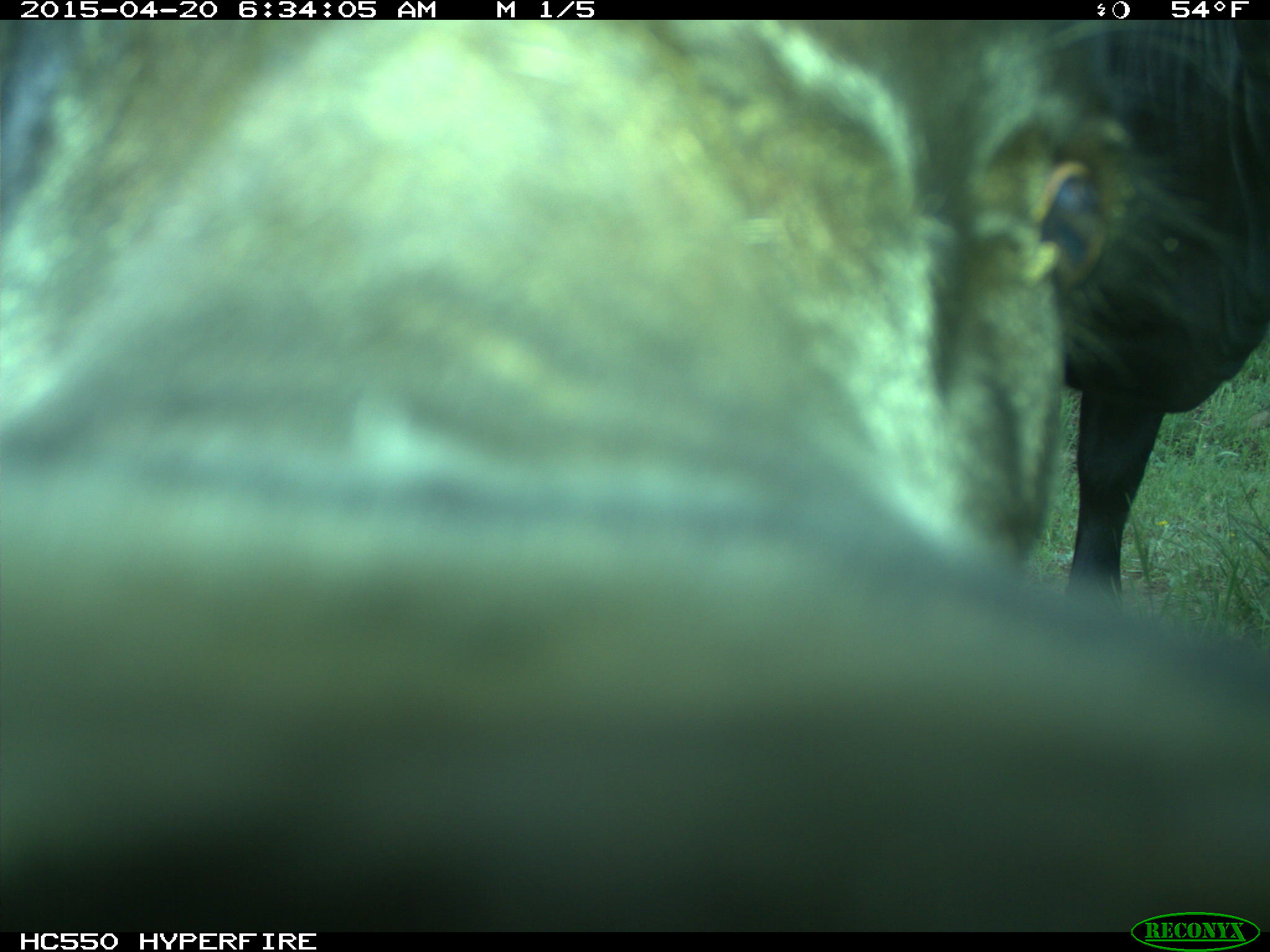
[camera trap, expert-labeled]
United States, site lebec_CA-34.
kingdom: Animalia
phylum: Chordata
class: Mammalia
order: Artiodactyla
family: Bovidae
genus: Bos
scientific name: Bos taurus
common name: domestic cow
Bos taurus (domestic cow).